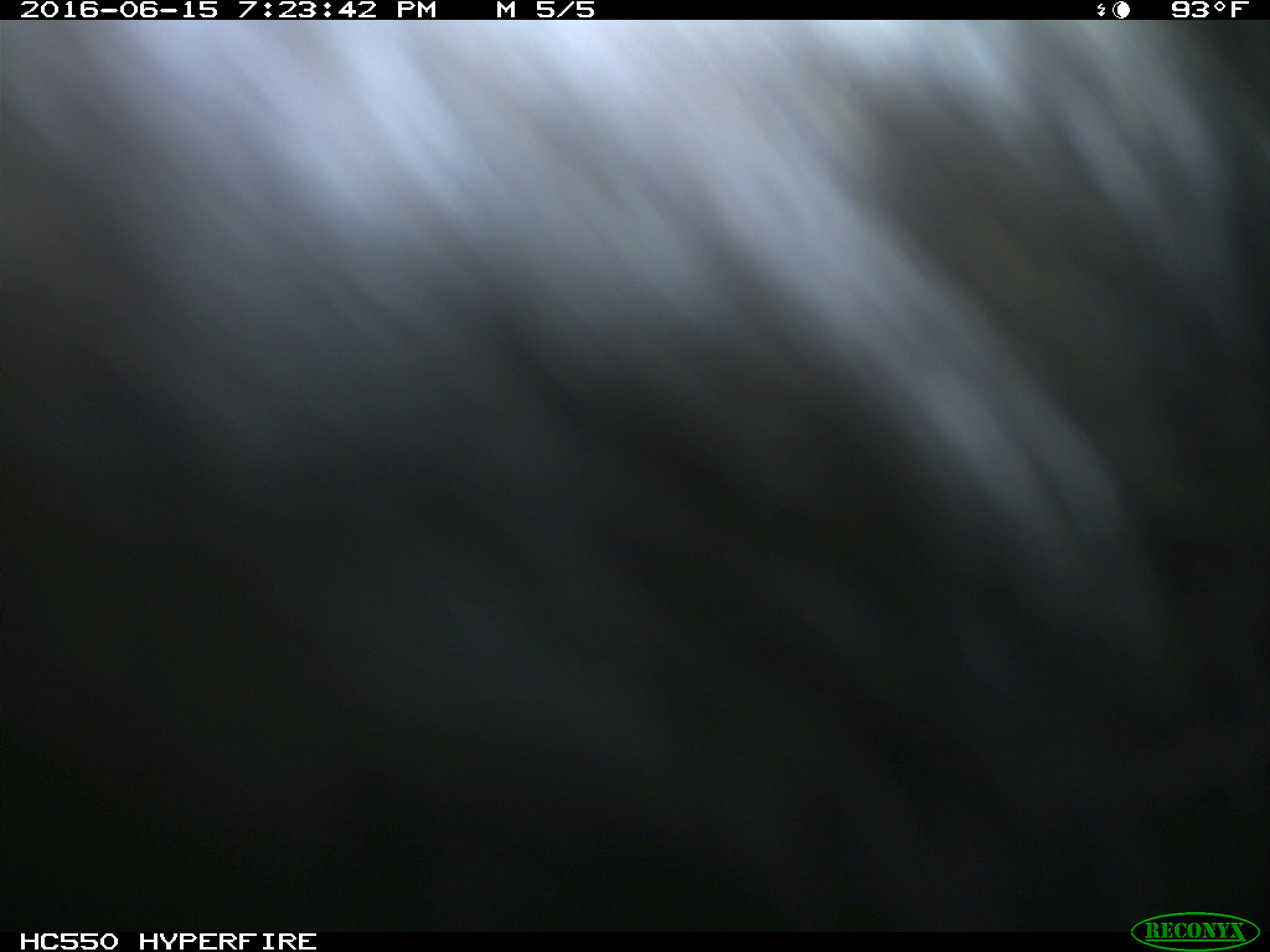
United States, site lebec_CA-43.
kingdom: Animalia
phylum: Chordata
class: Mammalia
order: Artiodactyla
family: Bovidae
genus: Bos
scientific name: Bos taurus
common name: domestic cow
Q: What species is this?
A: Bos taurus (domestic cow).